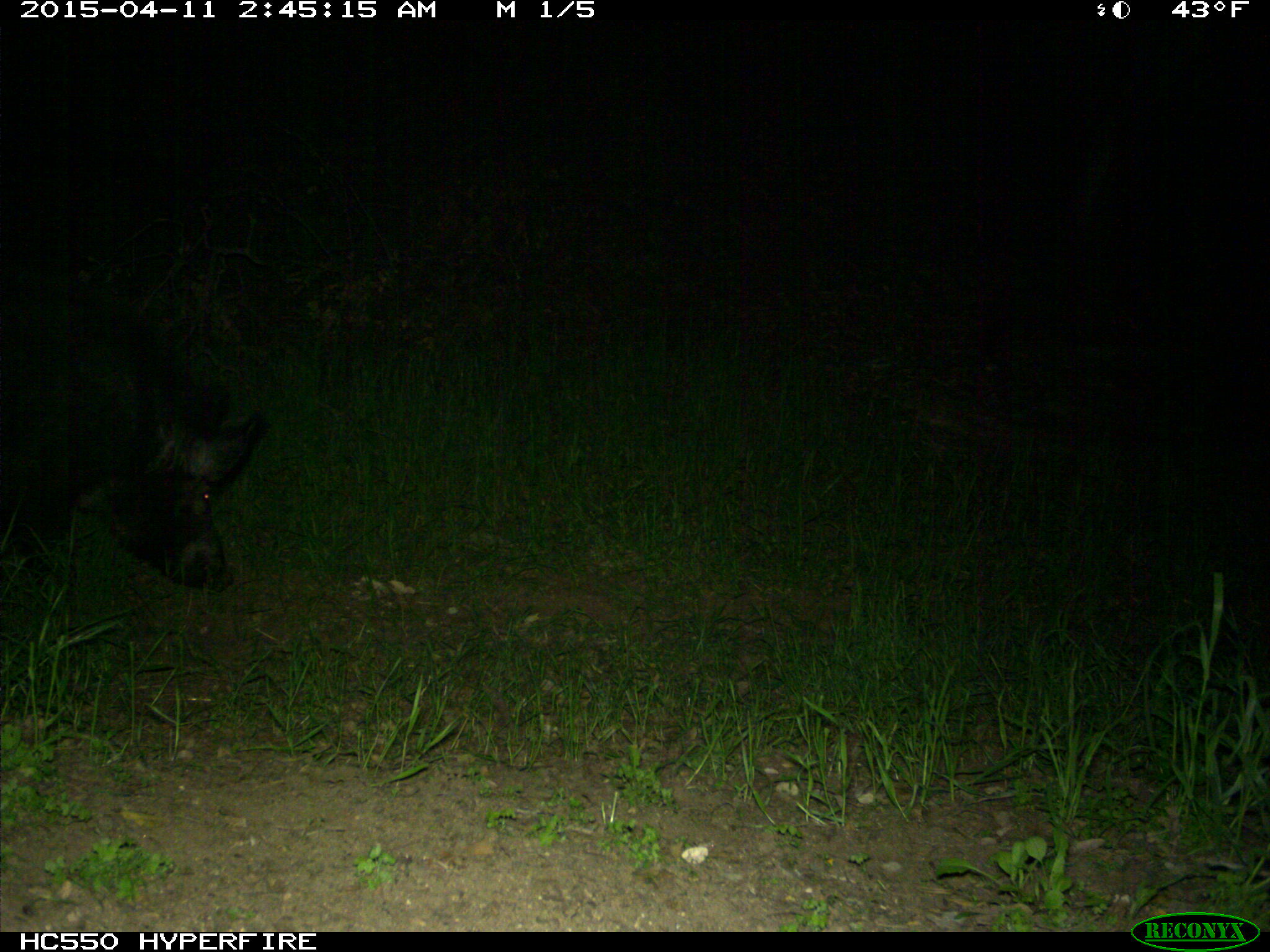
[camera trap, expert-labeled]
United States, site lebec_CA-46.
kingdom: Animalia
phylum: Chordata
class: Mammalia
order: Artiodactyla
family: Suidae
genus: Sus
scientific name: Sus scrofa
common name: wild boar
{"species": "Sus scrofa (wild boar)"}